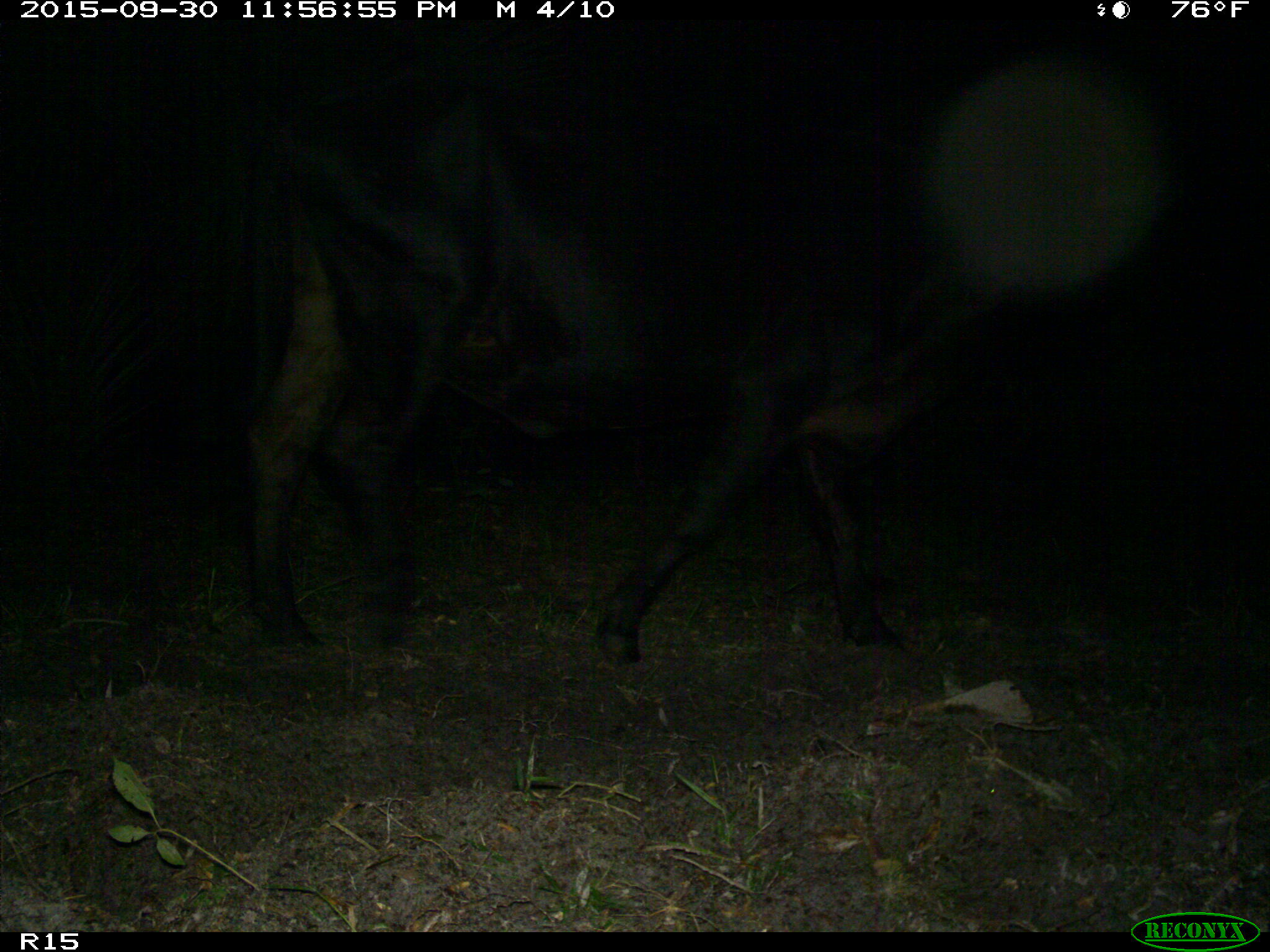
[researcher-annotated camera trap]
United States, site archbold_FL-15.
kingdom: Animalia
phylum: Chordata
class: Mammalia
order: Artiodactyla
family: Bovidae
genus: Bos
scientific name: Bos taurus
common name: domestic cow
Bos taurus (domestic cow).